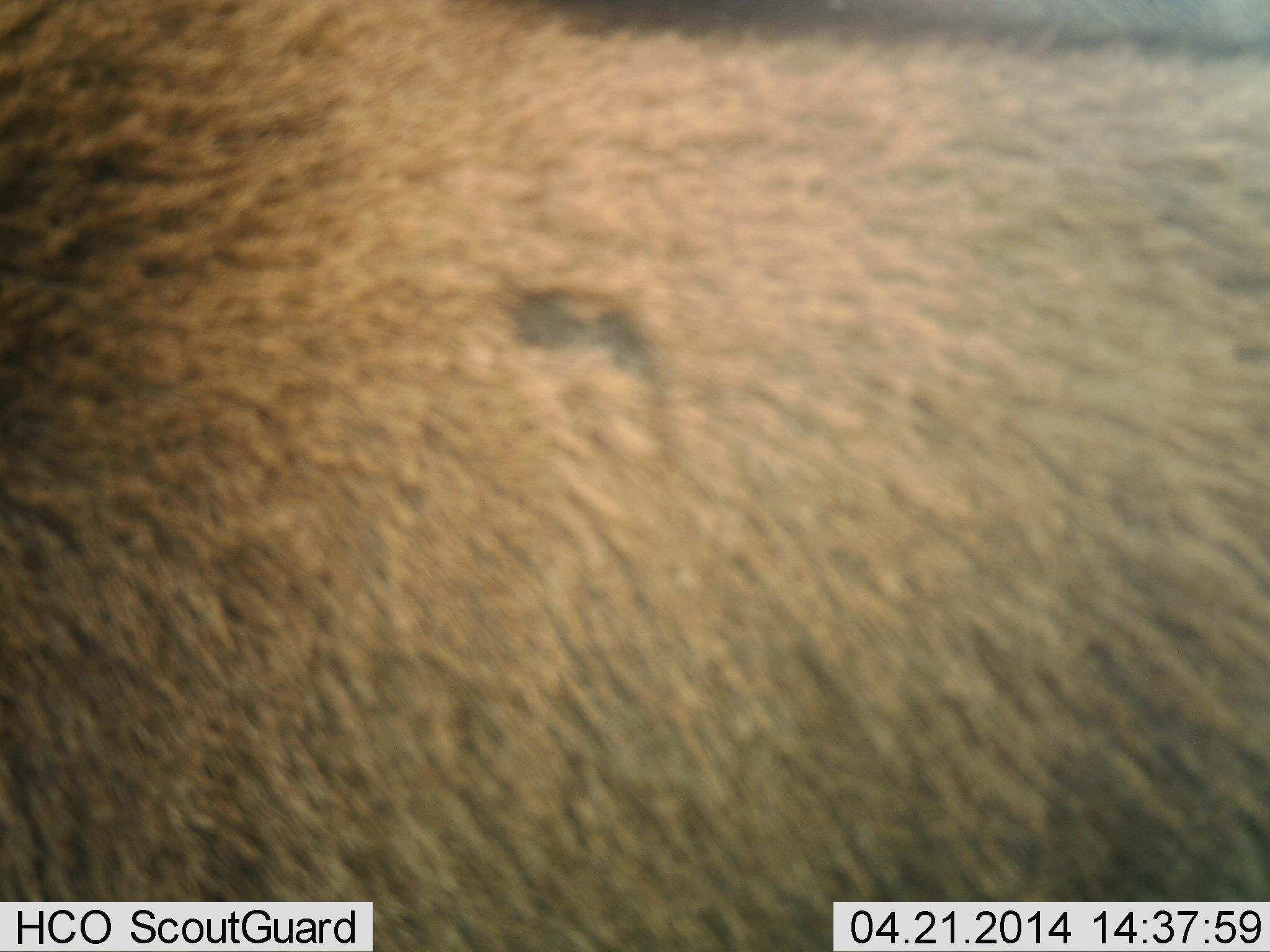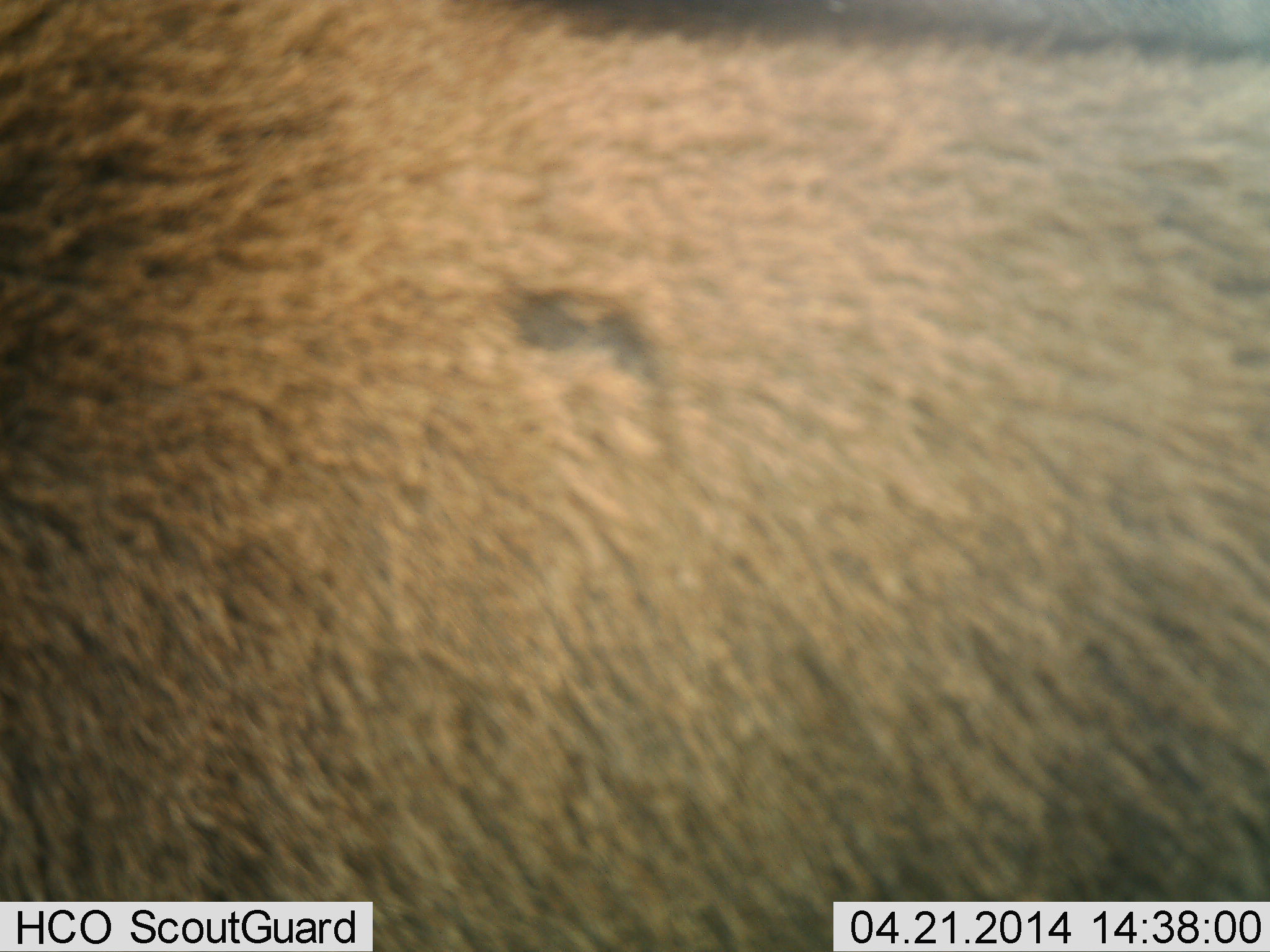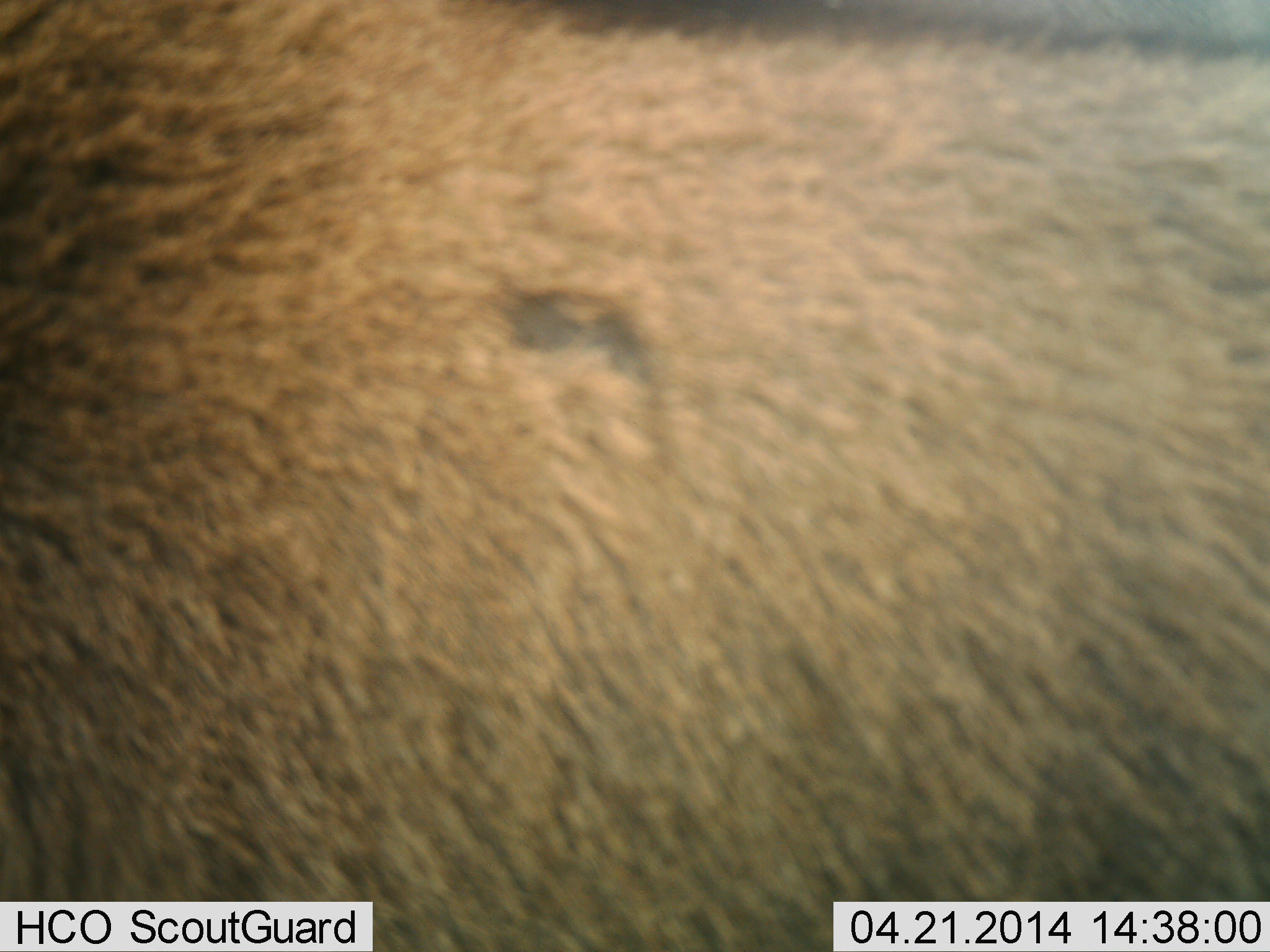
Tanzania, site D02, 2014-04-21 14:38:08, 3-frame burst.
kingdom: Animalia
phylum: Chordata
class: Mammalia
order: Artiodactyla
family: Bovidae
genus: Connochaetes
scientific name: Connochaetes taurinus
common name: blue wildebeest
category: wildebeest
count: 1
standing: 100%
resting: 0%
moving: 0%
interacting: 0%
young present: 0%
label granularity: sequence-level